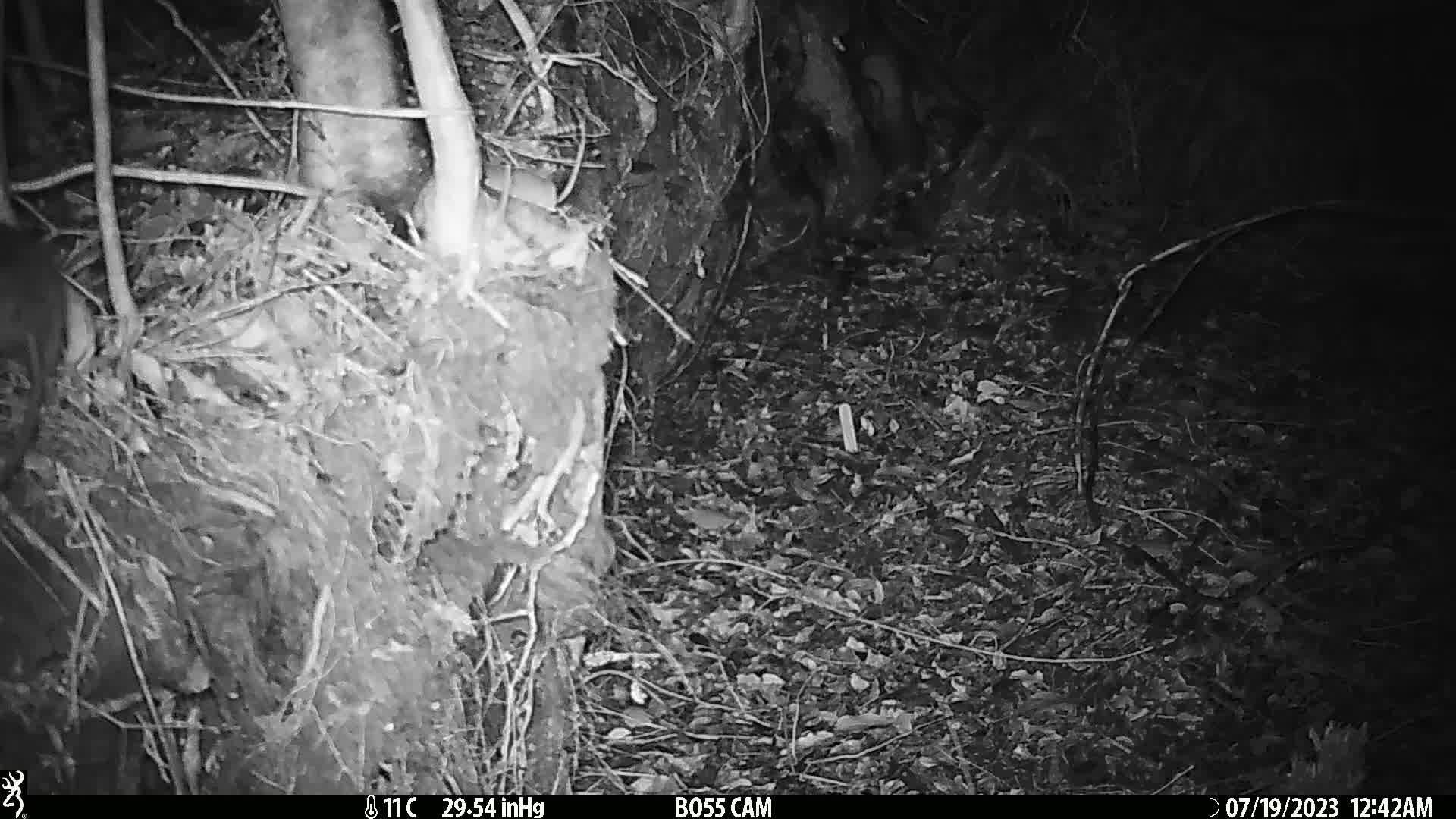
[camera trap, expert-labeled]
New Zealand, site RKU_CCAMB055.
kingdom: Animalia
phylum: Chordata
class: Mammalia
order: Rodentia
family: Muridae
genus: Rattus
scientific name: Rattus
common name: rat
Rat (Rattus).